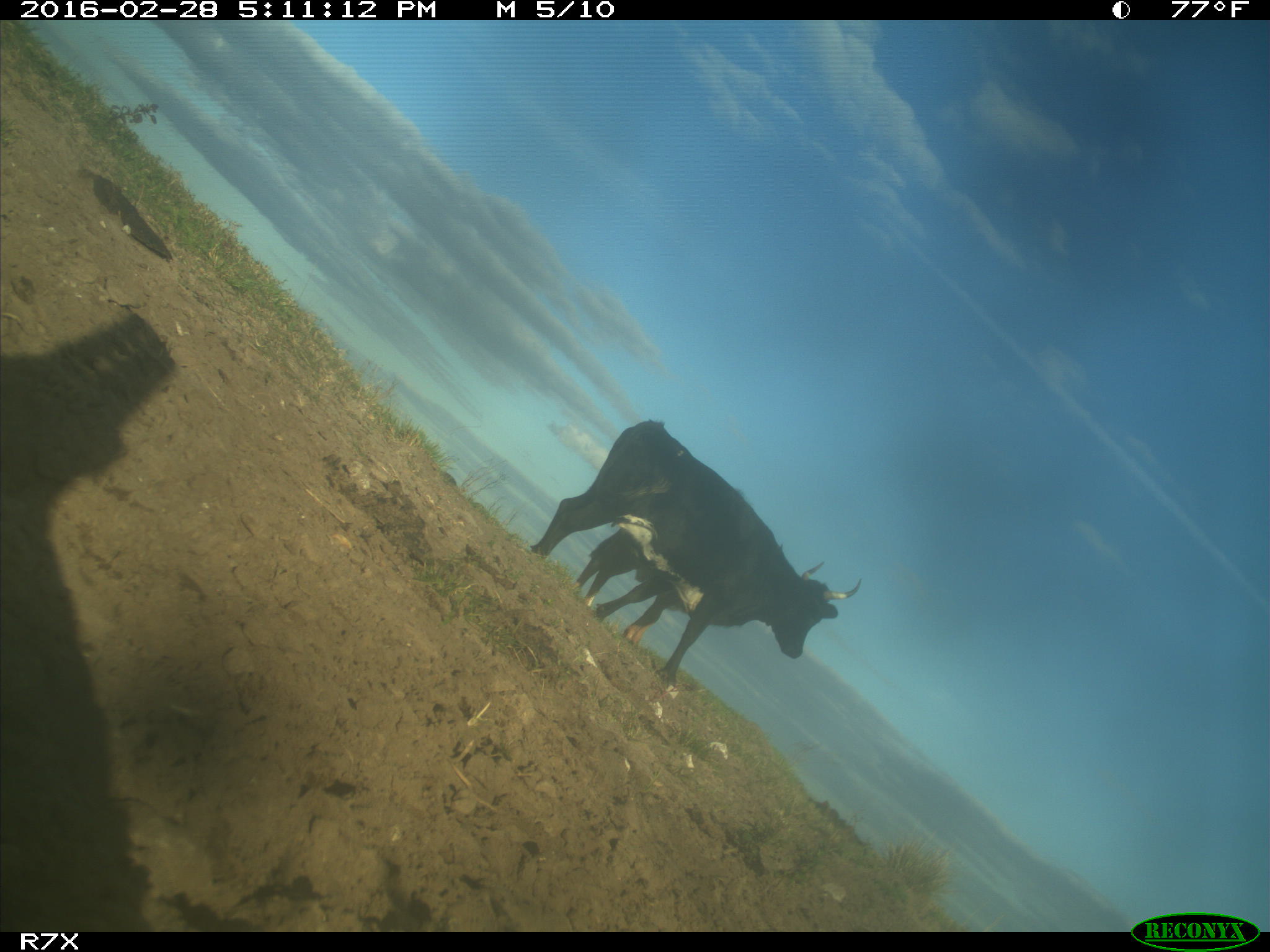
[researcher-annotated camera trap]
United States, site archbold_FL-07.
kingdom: Animalia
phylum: Chordata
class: Mammalia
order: Artiodactyla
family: Bovidae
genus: Bos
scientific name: Bos taurus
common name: domestic cow